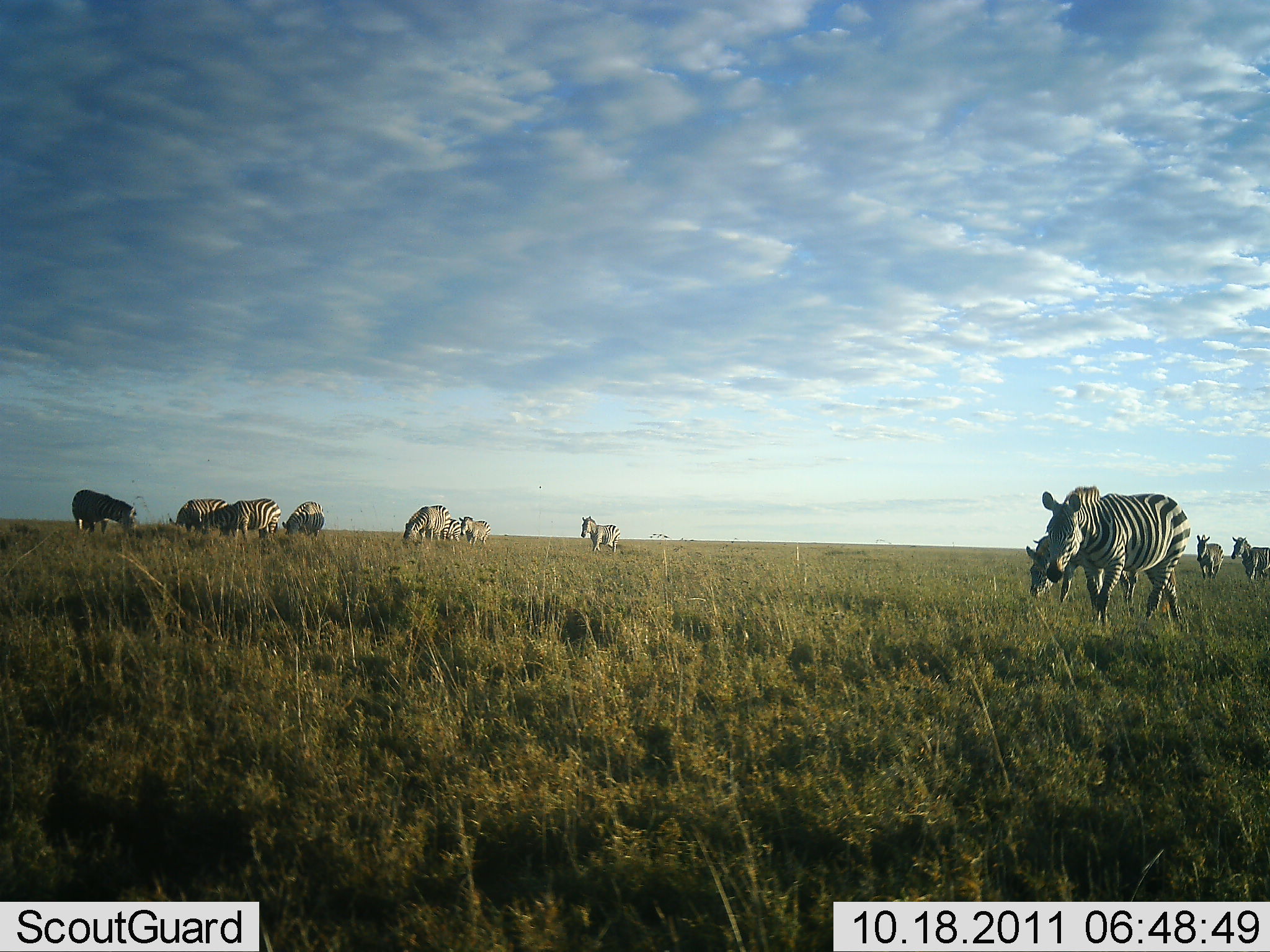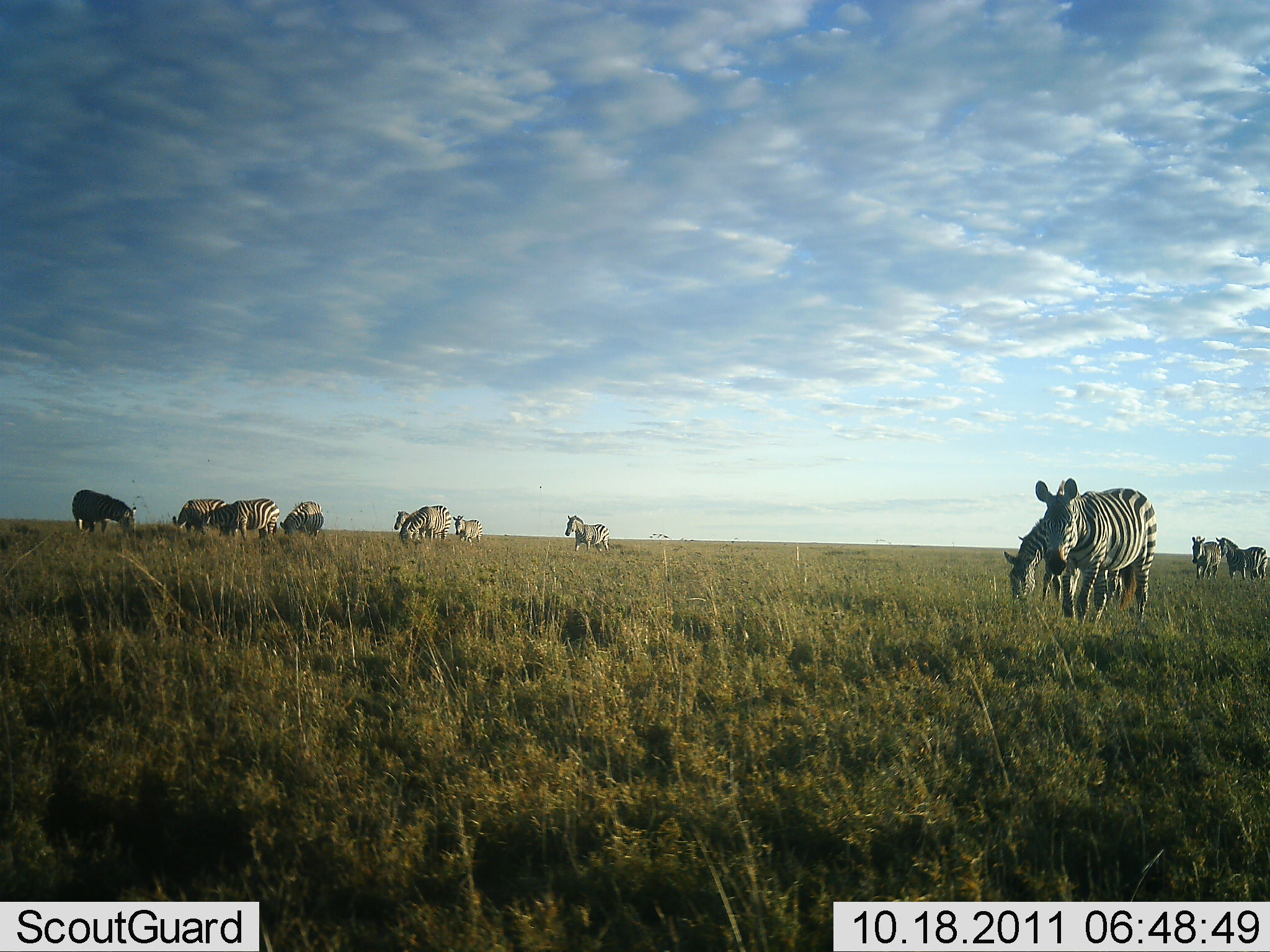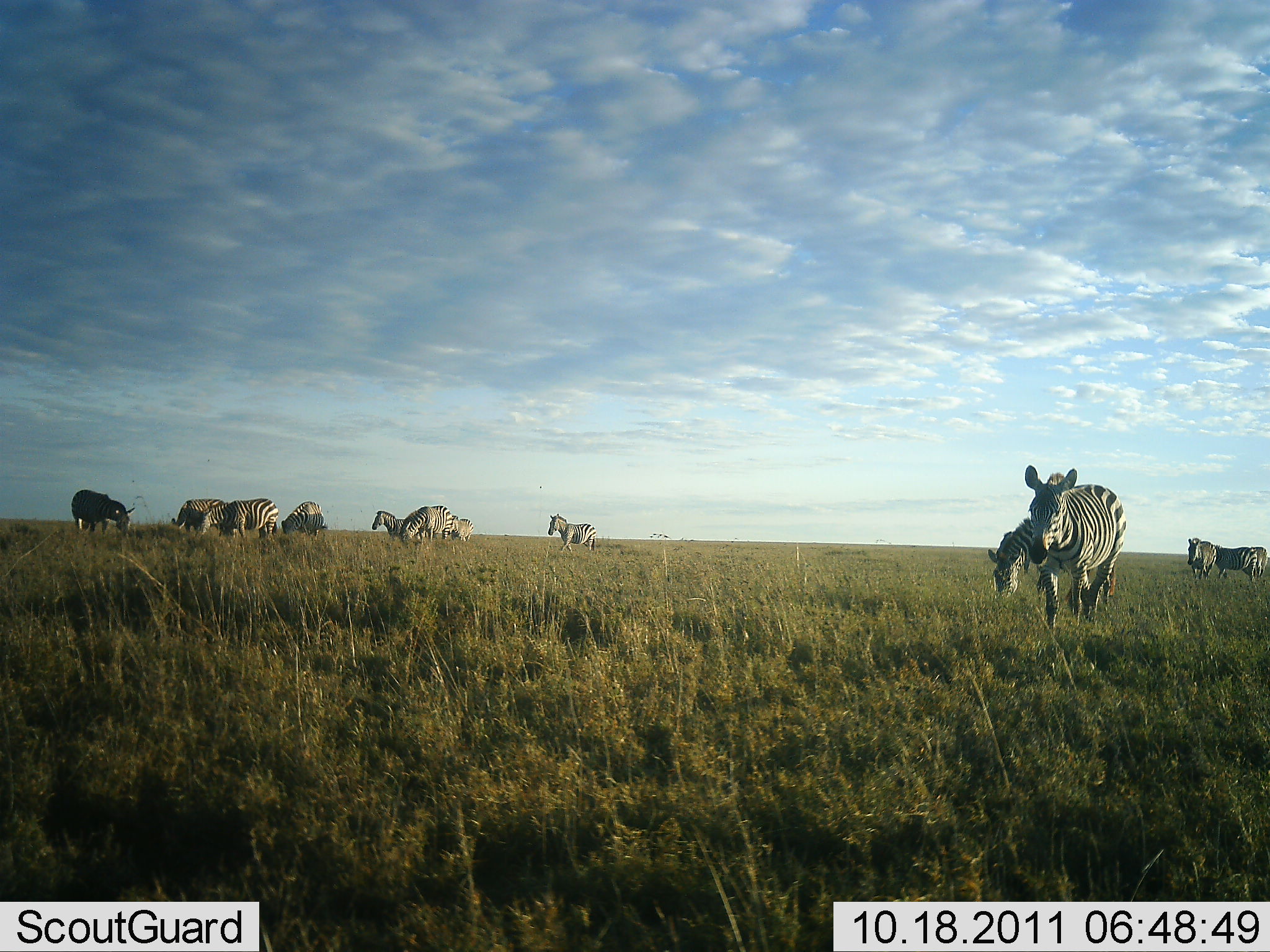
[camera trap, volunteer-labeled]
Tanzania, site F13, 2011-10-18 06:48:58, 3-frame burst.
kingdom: Animalia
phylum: Chordata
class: Mammalia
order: Perissodactyla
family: Equidae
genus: Equus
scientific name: Equus quagga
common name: plains zebra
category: zebra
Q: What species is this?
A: Zebra (plains zebra) (Equus quagga).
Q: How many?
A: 11-50.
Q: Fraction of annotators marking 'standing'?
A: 46%.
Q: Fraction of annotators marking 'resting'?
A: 0%.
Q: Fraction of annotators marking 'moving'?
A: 38%.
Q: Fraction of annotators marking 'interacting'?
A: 0%.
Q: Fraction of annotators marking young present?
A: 0%.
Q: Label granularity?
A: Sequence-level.